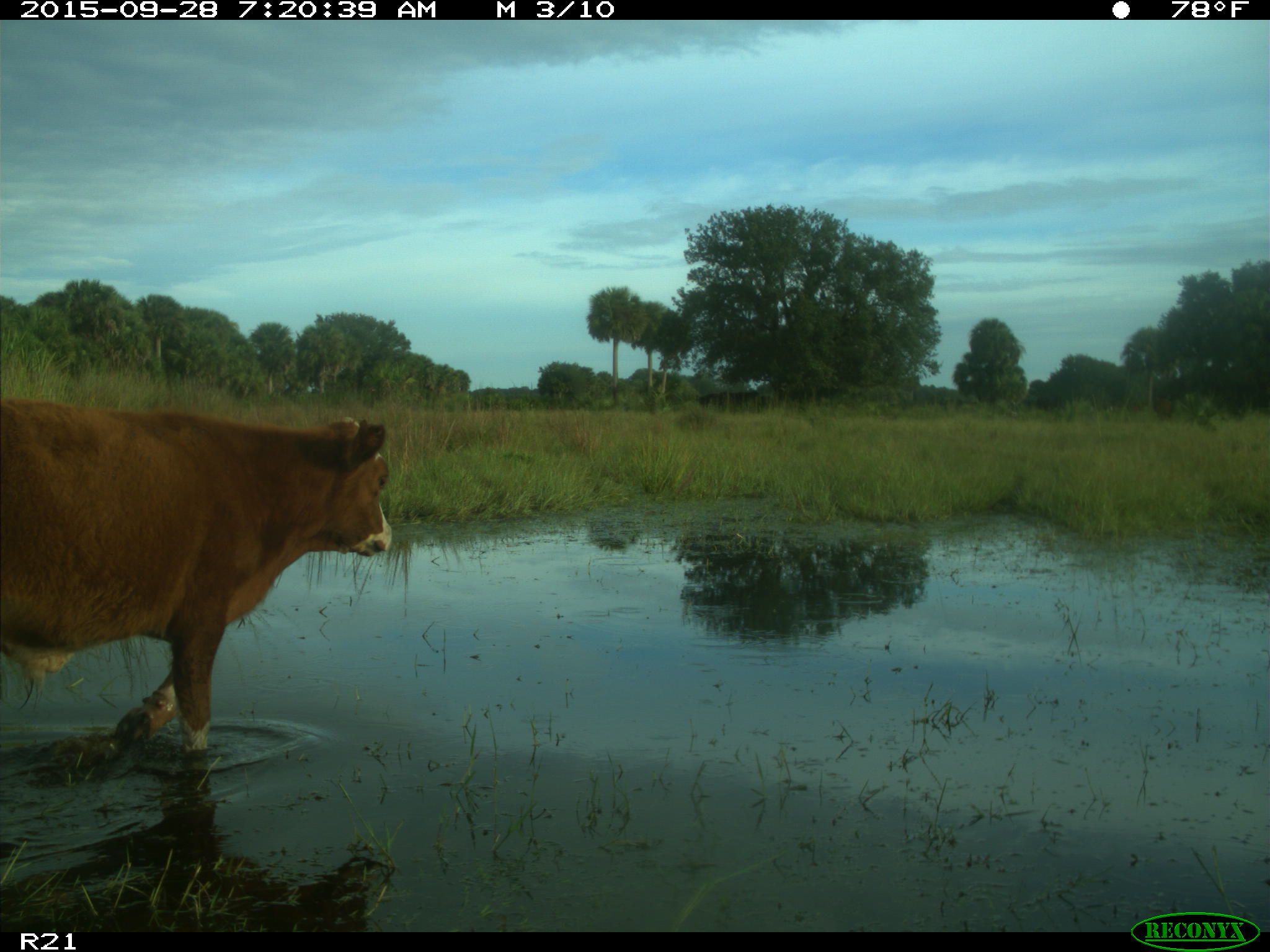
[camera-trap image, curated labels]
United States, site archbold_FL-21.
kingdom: Animalia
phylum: Chordata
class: Mammalia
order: Artiodactyla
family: Bovidae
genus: Bos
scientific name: Bos taurus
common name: domestic cow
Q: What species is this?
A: Bos taurus (domestic cow).